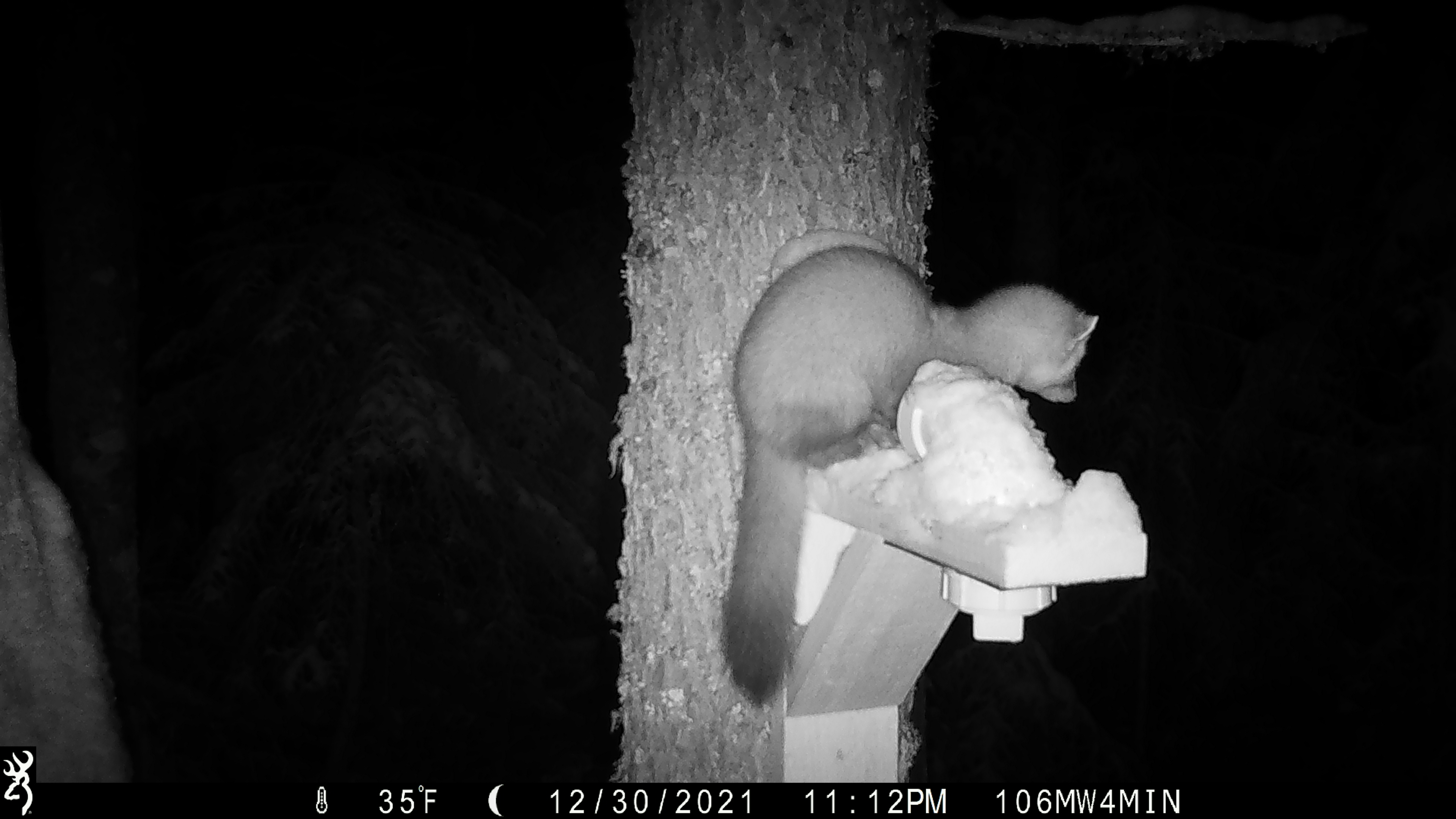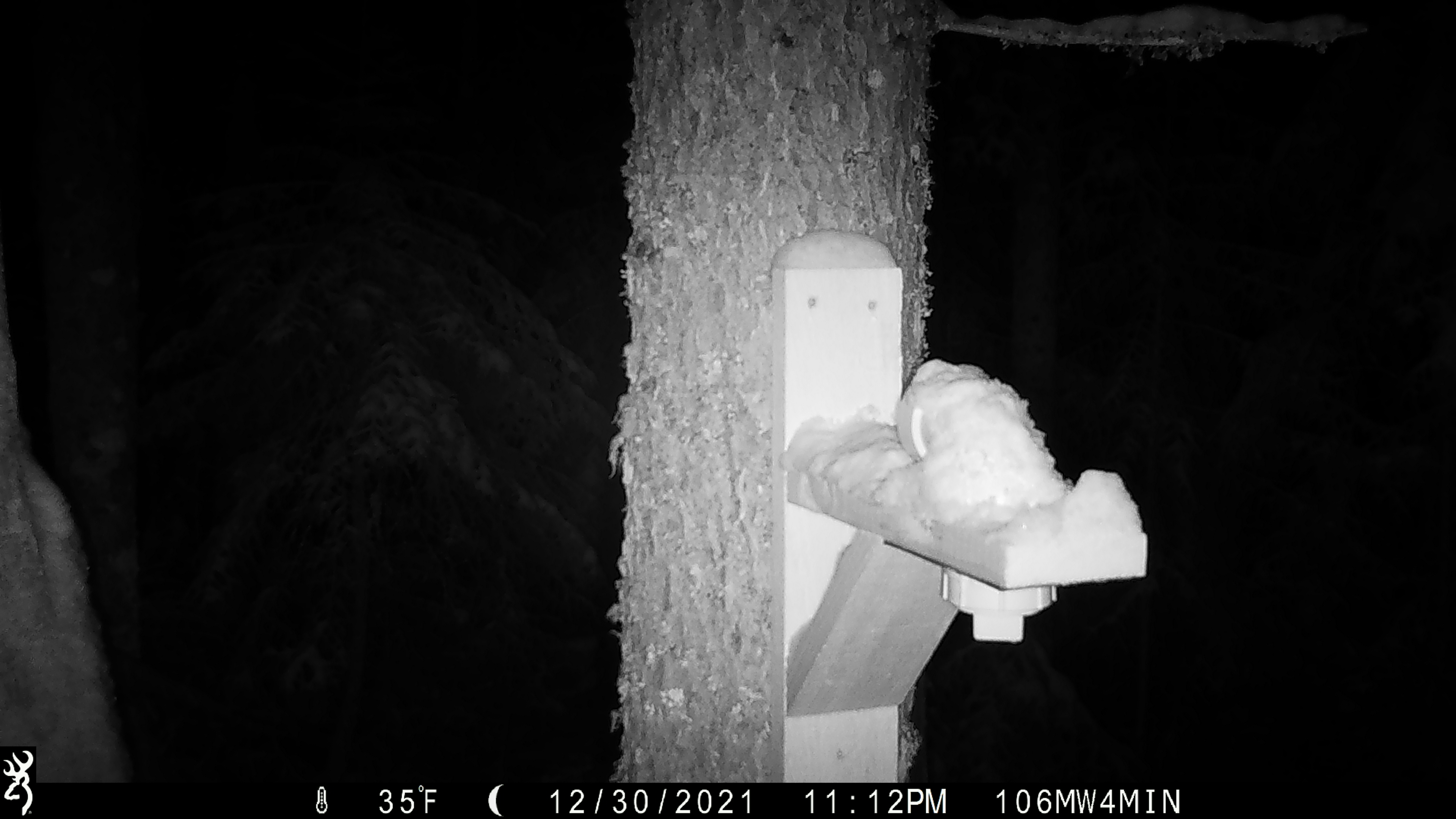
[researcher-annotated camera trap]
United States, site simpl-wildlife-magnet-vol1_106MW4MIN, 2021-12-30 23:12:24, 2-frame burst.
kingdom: Animalia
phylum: Chordata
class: Mammalia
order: Carnivora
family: Mustelidae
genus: Martes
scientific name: Martes americana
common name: american marten